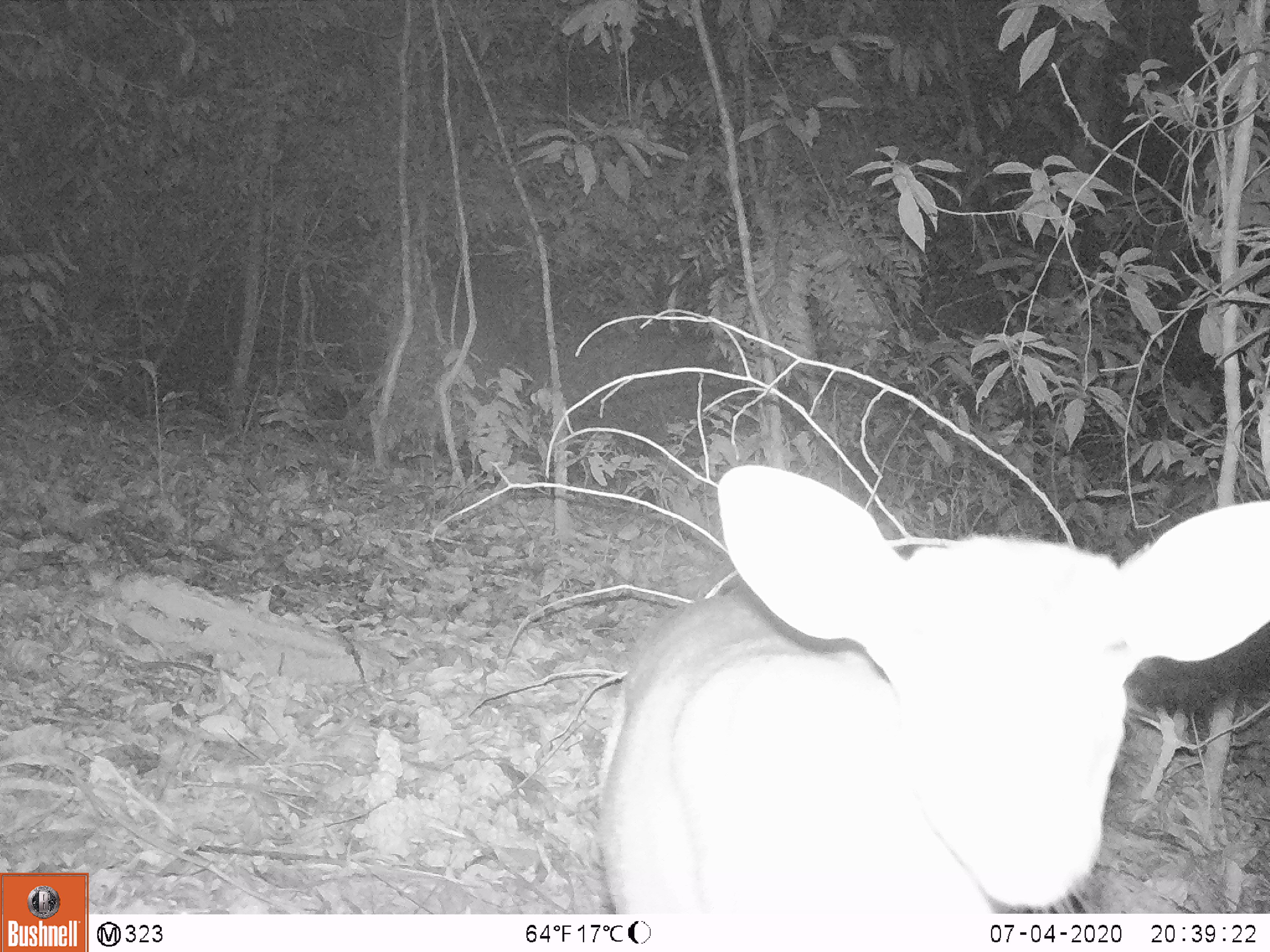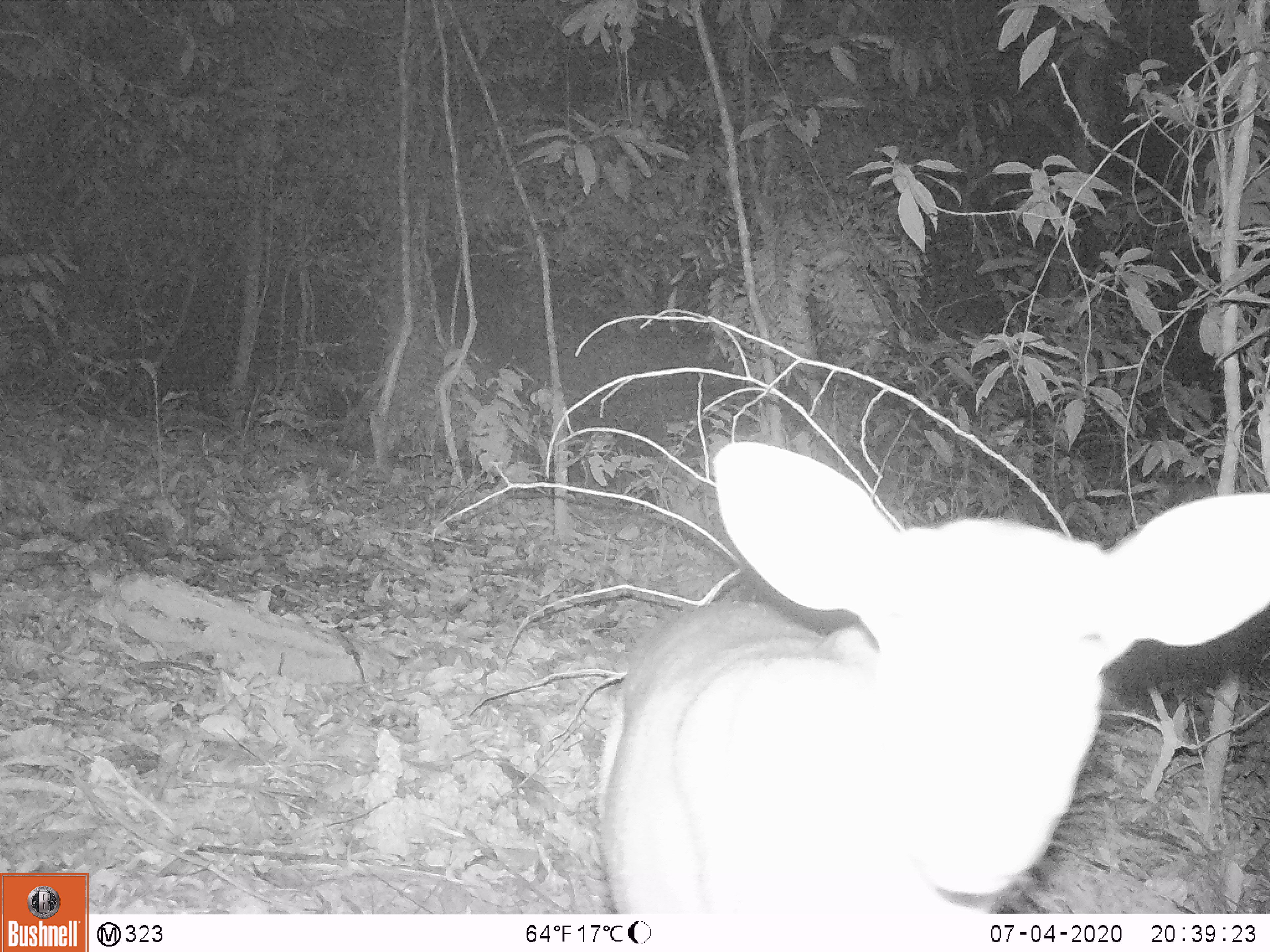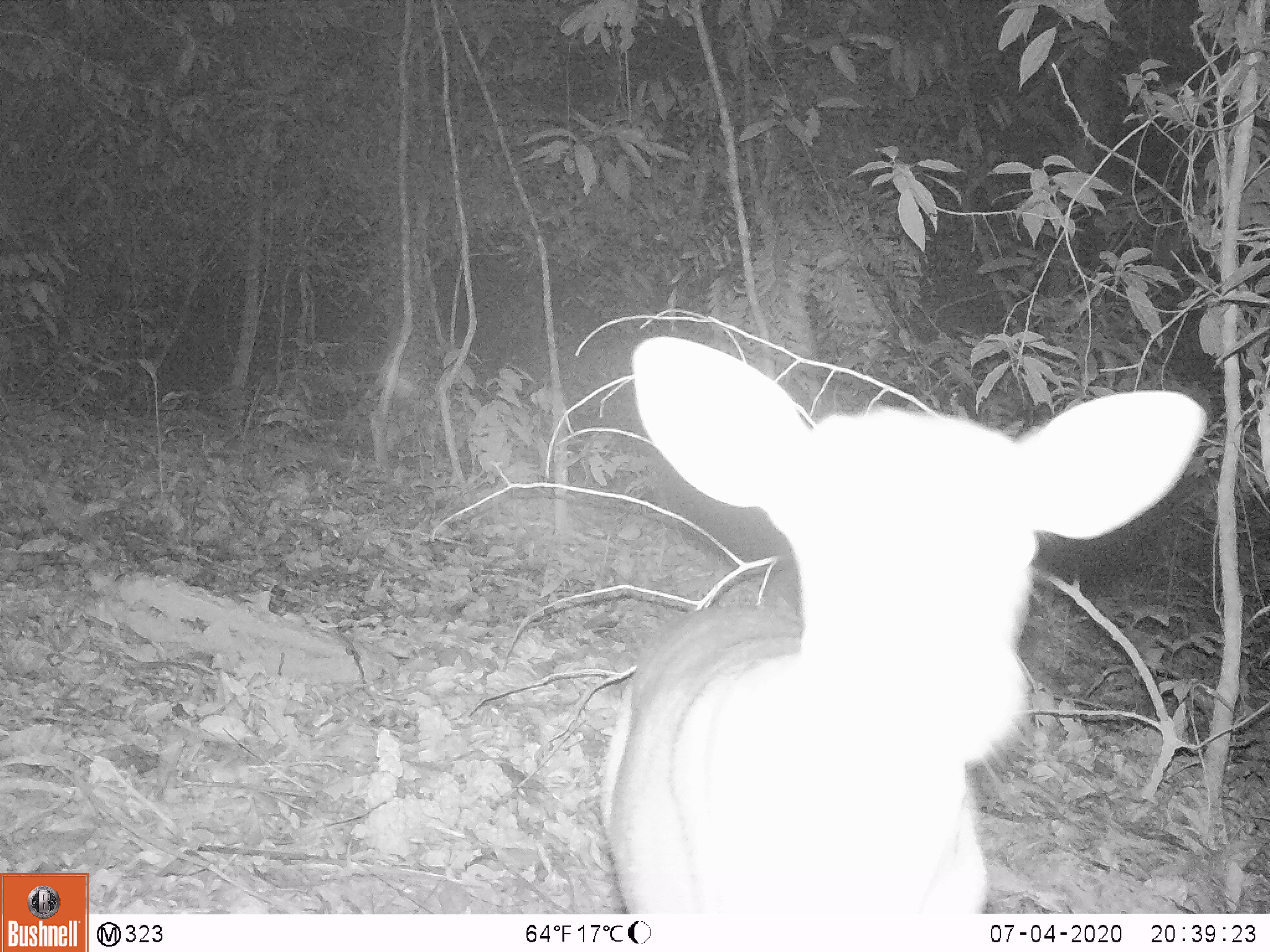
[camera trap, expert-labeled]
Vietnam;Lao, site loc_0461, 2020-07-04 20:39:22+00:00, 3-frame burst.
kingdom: Animalia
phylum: Chordata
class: Mammalia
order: Artiodactyla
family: Cervidae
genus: Muntiacus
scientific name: Muntiacus rooseveltorum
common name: roosevelt's muntjac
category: roosevelts muntjac group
Roosevelts muntjac group (roosevelt's muntjac) (Muntiacus rooseveltorum). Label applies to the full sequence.